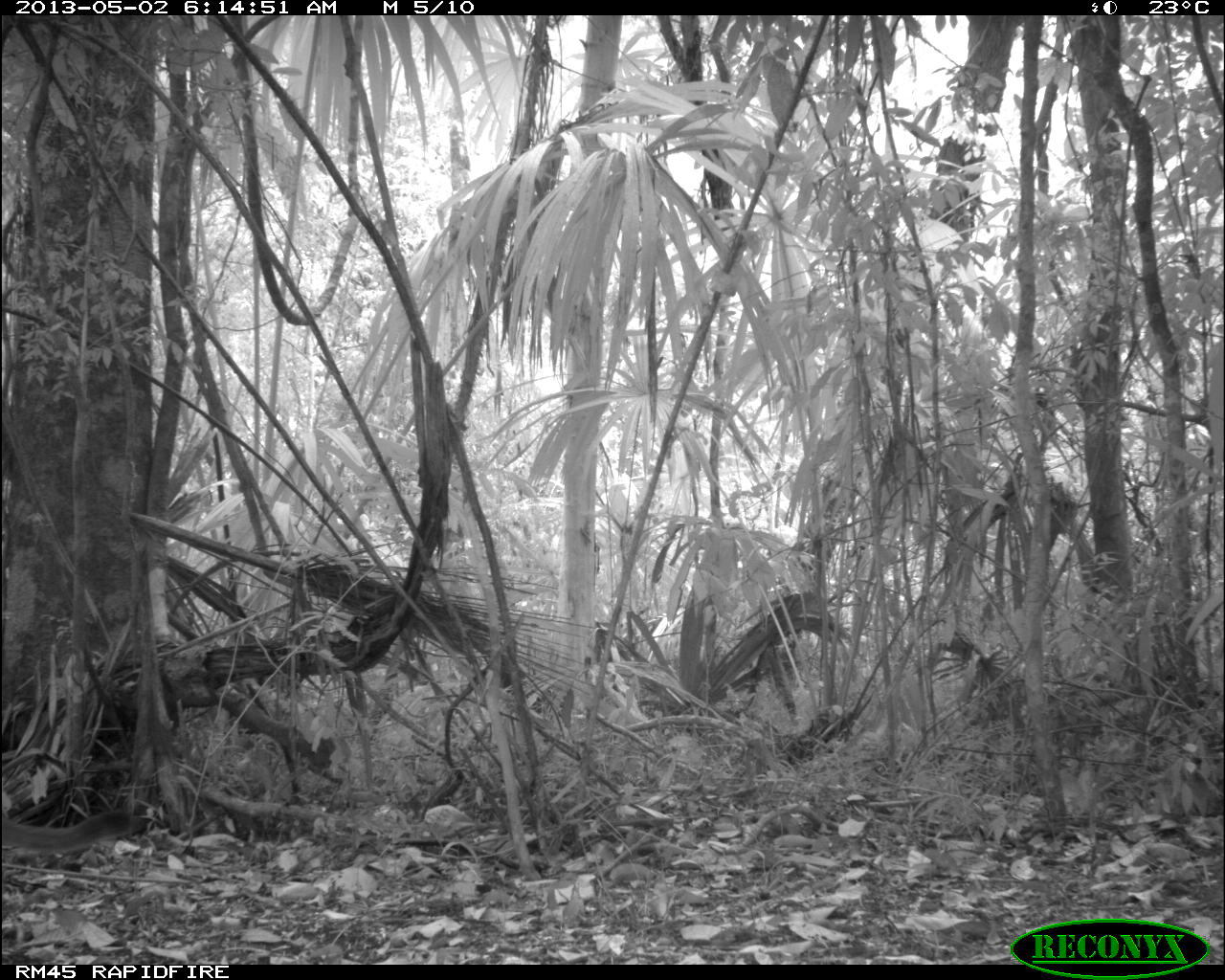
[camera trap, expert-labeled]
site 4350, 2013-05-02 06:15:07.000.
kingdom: Animalia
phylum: Chordata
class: Mammalia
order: Carnivora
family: Felidae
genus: Puma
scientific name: Puma concolor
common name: mountain lion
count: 1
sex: male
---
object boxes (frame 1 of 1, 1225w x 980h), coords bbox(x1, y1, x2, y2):
puma concolor: bbox(2, 809, 141, 852)